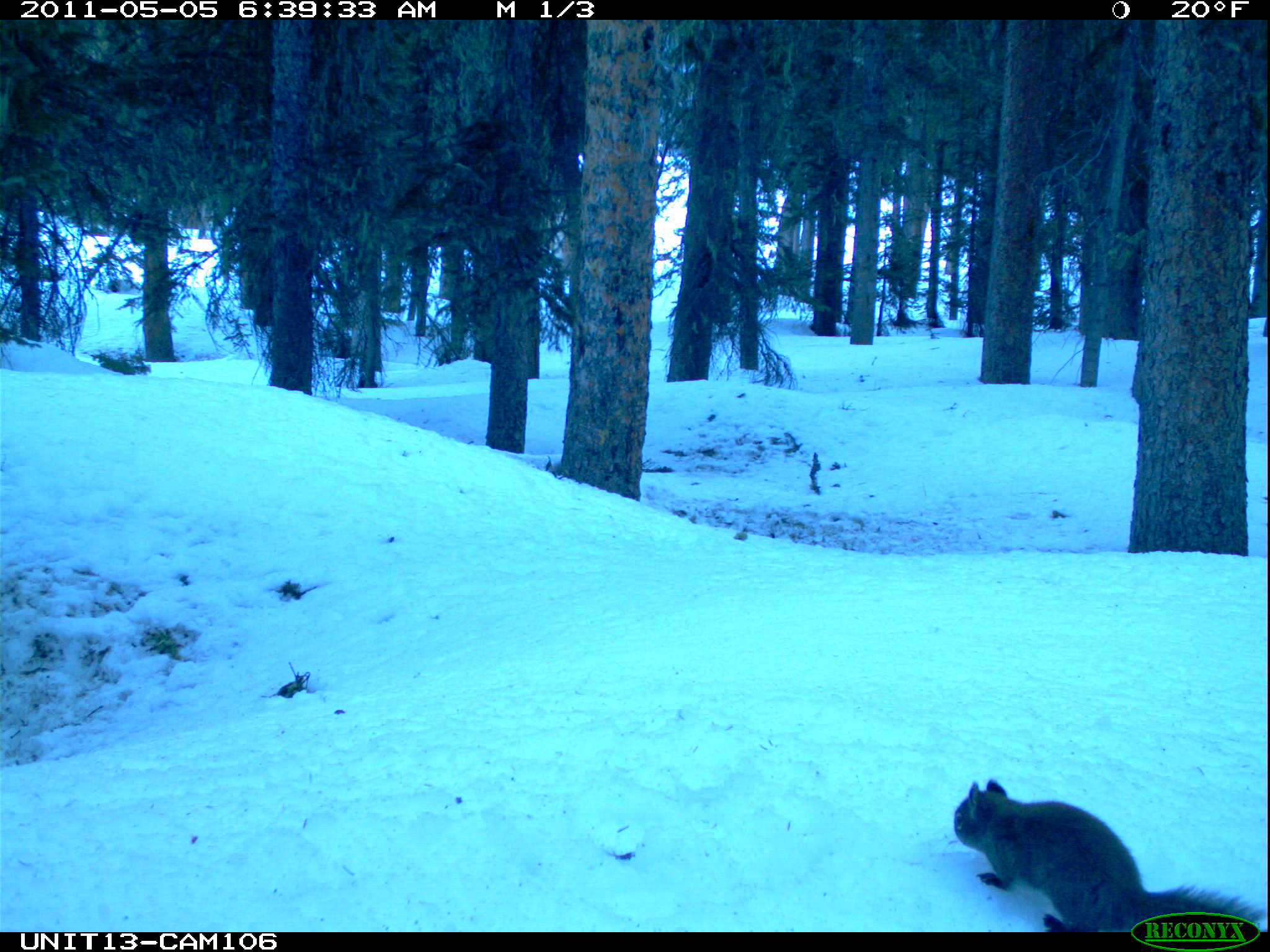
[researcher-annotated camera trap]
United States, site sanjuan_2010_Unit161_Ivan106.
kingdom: Animalia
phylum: Chordata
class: Mammalia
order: Rodentia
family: Sciuridae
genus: Tamiasciurus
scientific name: Tamiasciurus hudsonicus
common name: american red squirrel